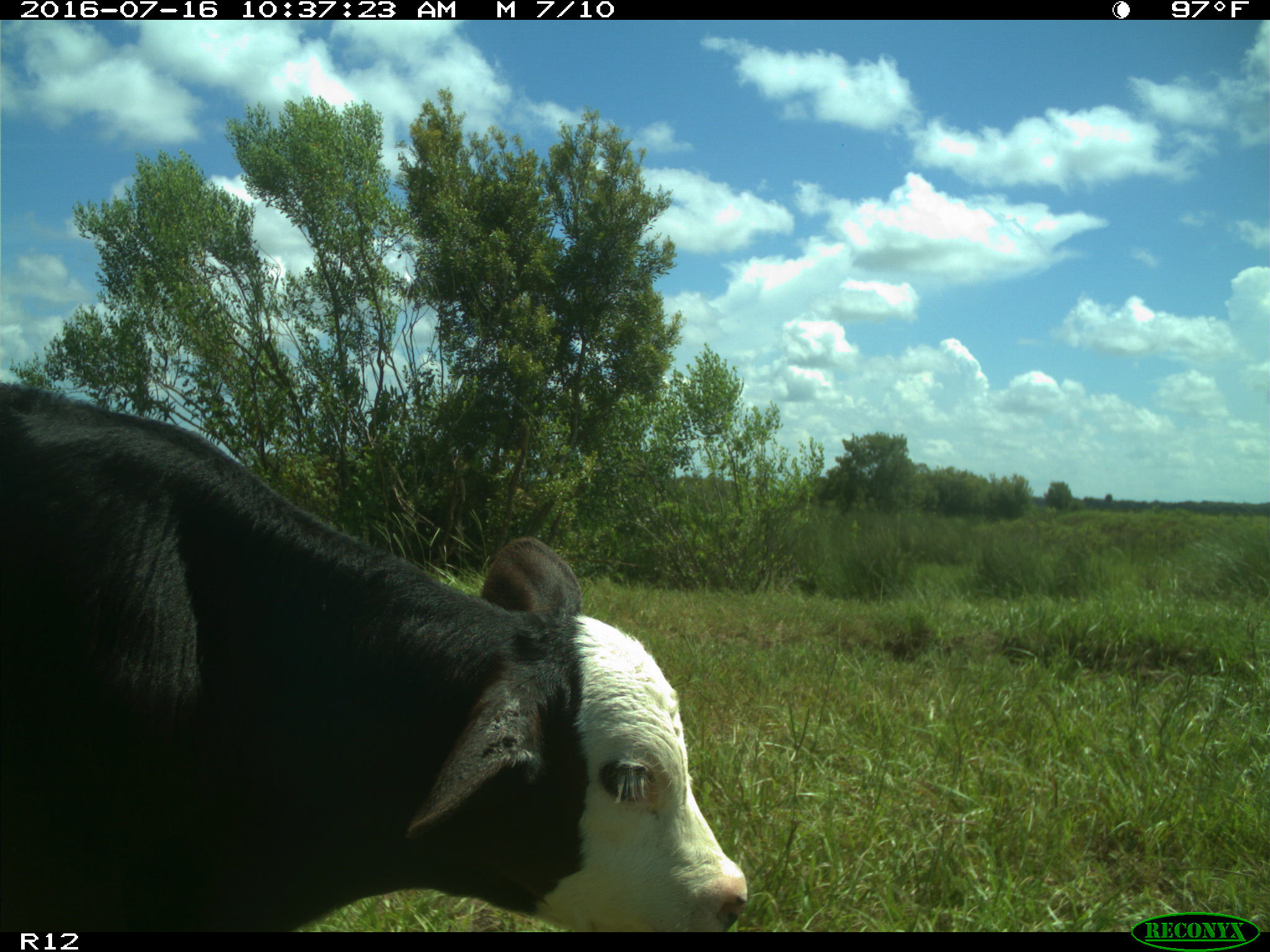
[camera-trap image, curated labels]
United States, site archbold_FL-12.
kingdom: Animalia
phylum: Chordata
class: Mammalia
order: Artiodactyla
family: Bovidae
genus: Bos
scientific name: Bos taurus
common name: domestic cow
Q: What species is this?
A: Bos taurus (domestic cow).